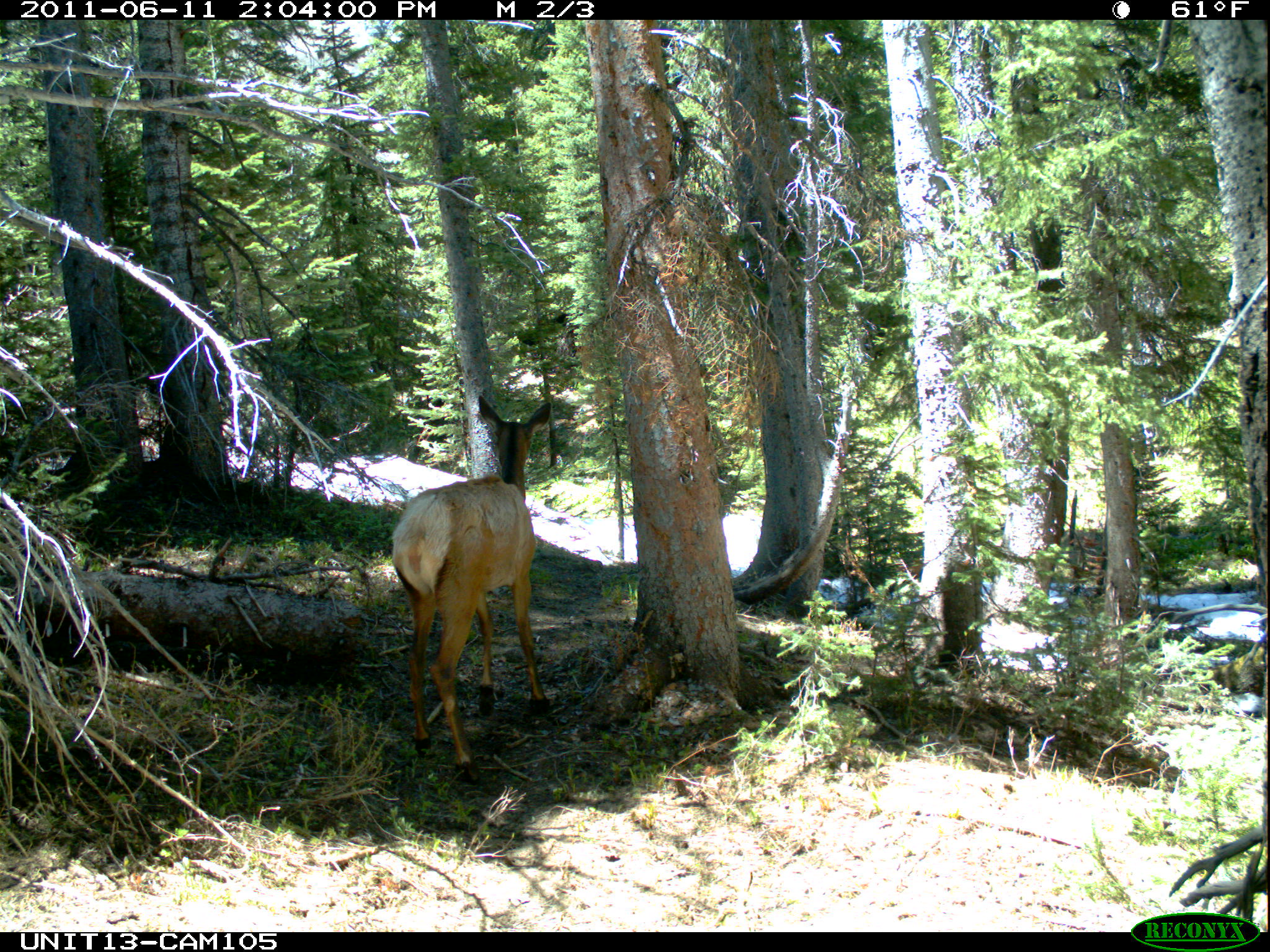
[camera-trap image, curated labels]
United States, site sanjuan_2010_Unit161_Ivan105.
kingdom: Animalia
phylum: Chordata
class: Mammalia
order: Artiodactyla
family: Cervidae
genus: Cervus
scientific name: Cervus elaphus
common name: red deer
Cervus elaphus (red deer).